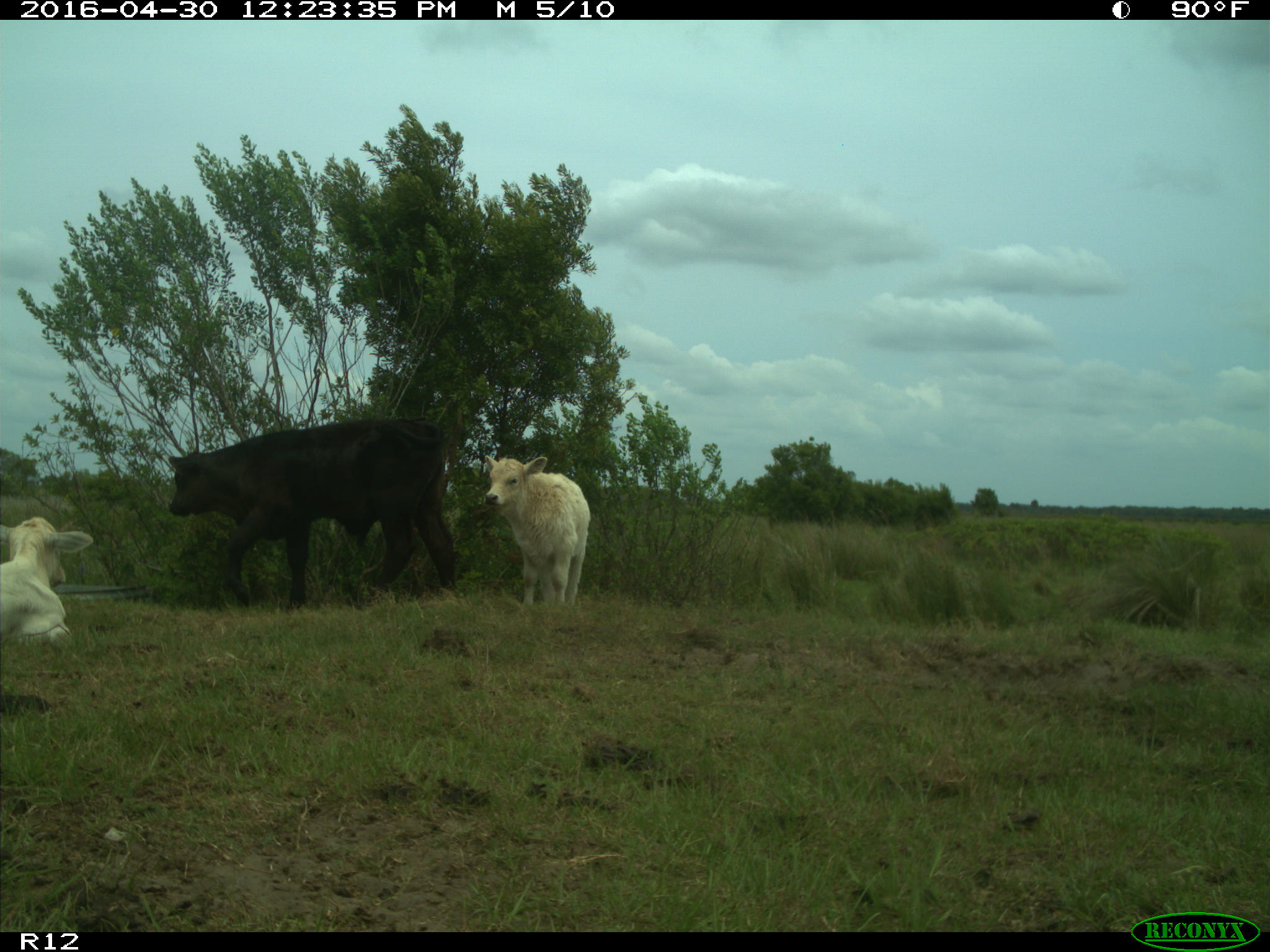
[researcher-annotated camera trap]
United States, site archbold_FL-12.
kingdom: Animalia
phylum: Chordata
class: Mammalia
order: Artiodactyla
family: Bovidae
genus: Bos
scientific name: Bos taurus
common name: domestic cow